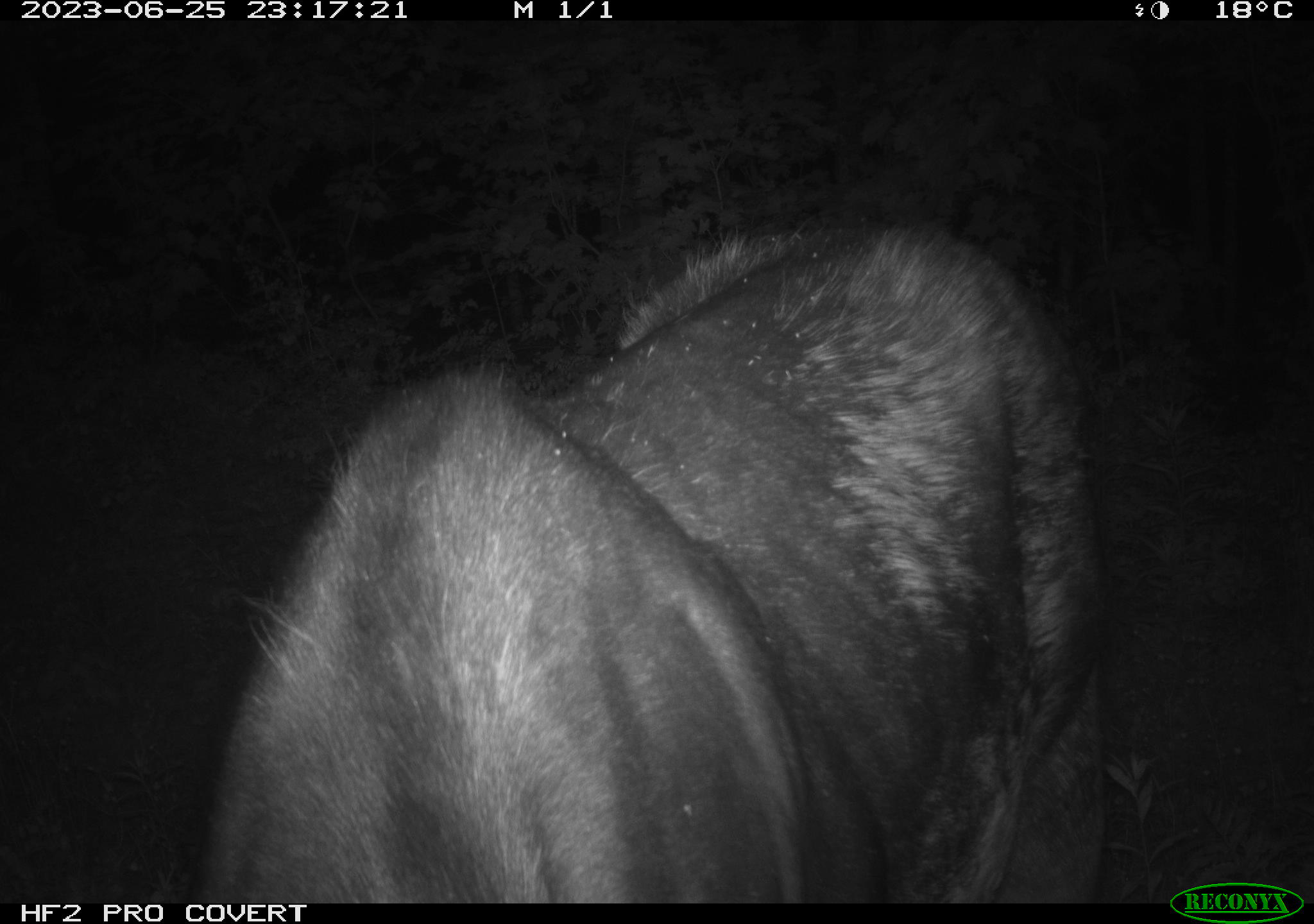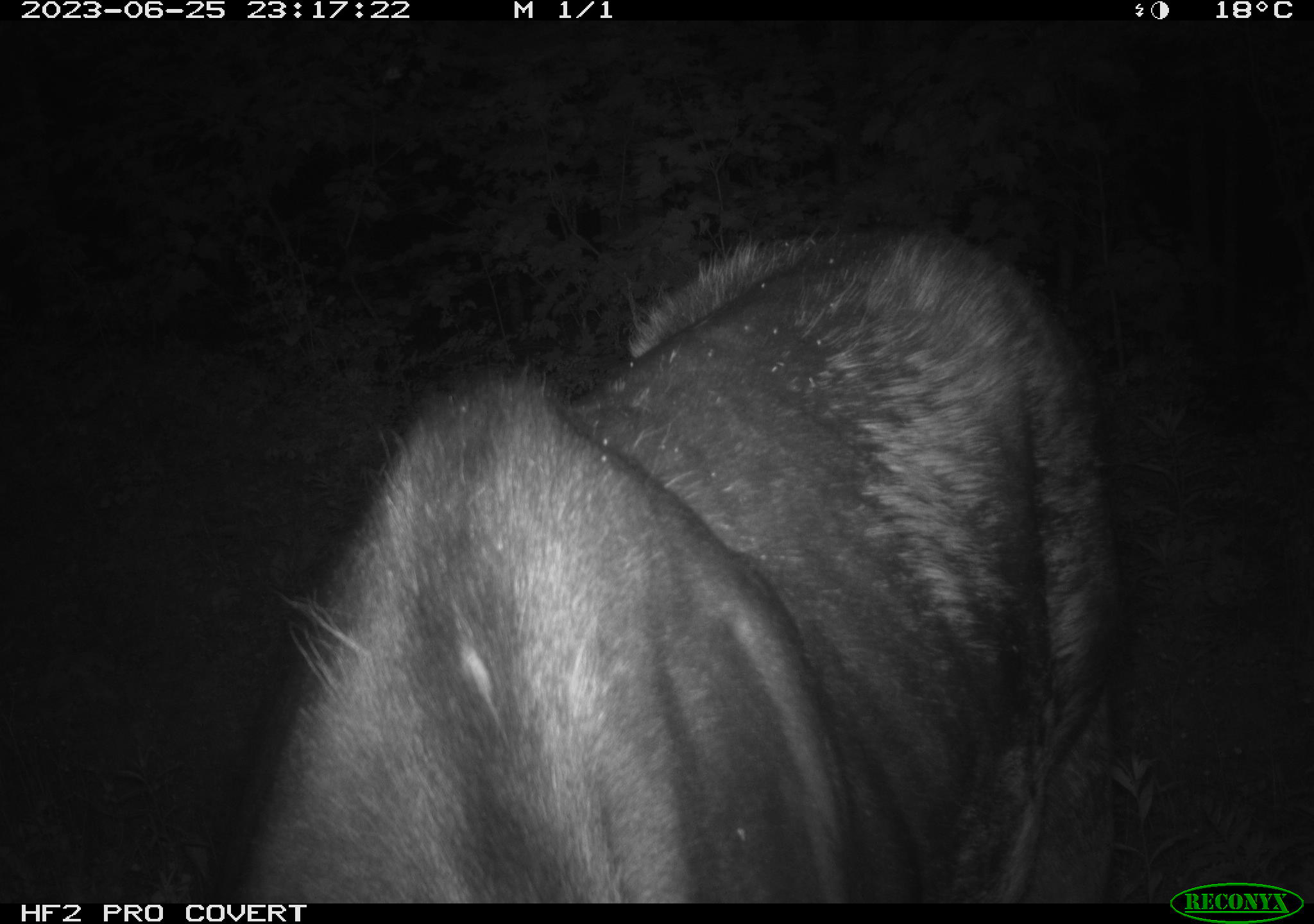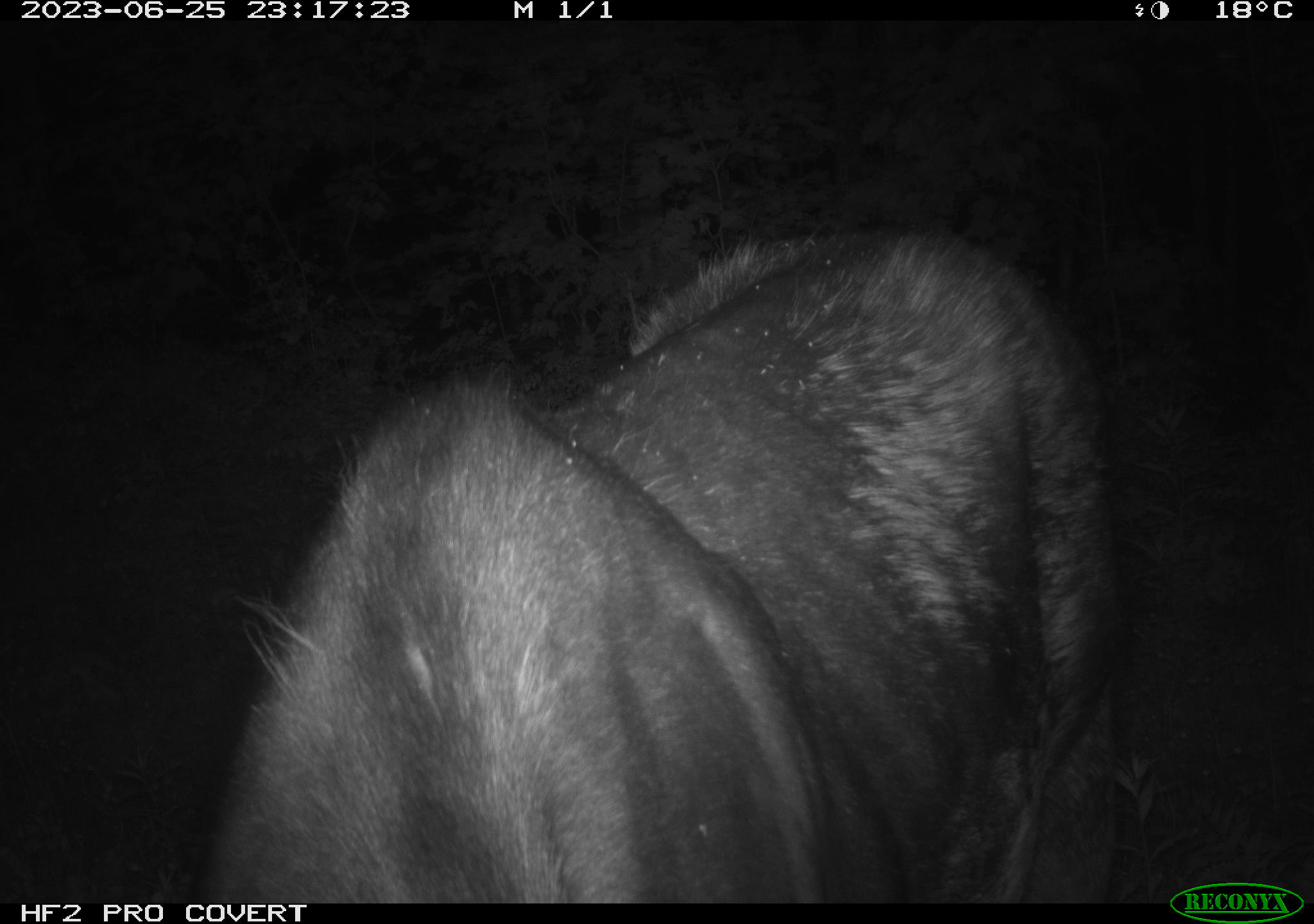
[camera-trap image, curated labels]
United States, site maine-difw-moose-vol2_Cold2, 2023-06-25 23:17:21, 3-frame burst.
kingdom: Animalia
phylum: Chordata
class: Mammalia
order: Artiodactyla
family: Cervidae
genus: Alces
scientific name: Alces alces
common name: moose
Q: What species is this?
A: Moose (Alces alces).